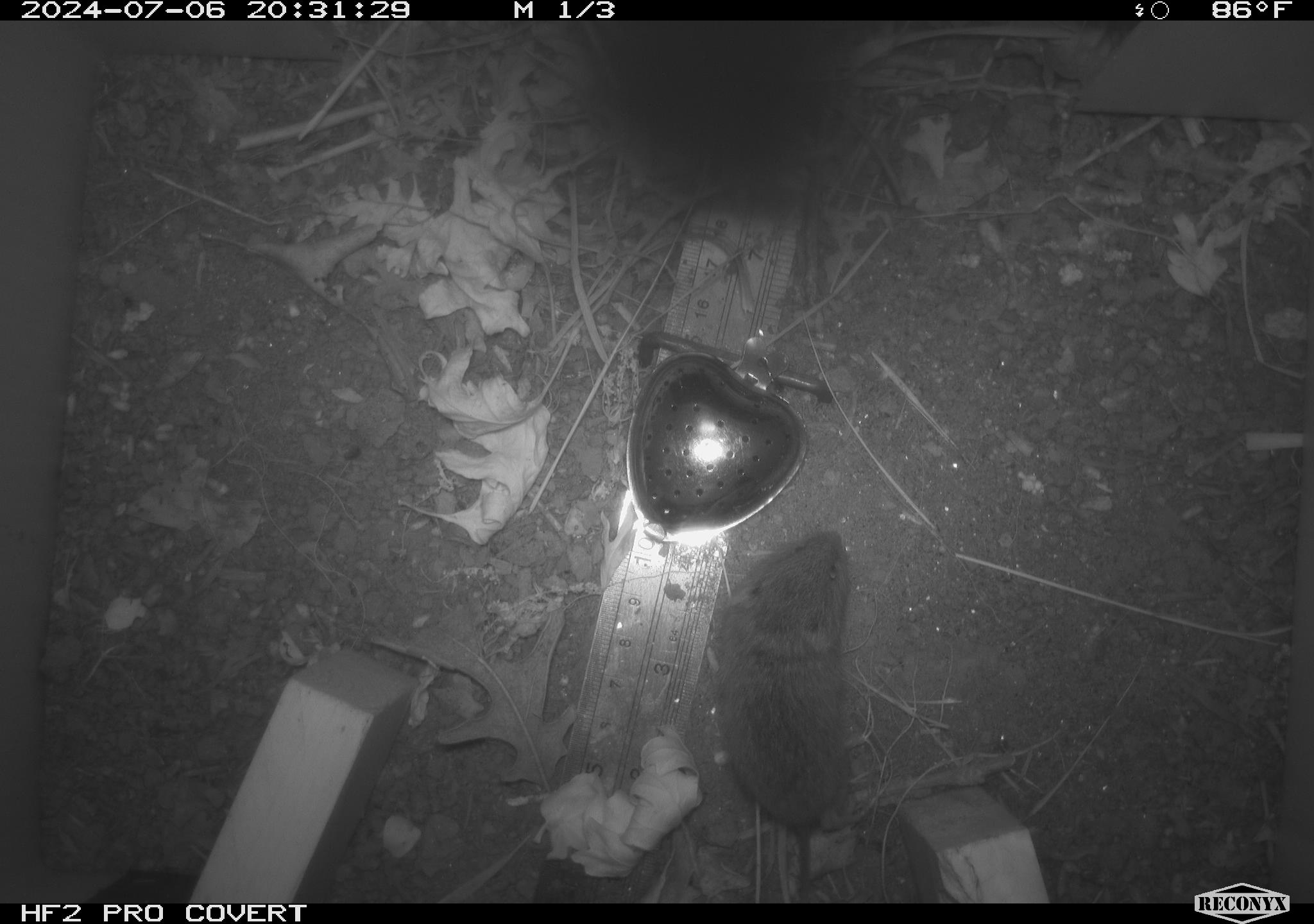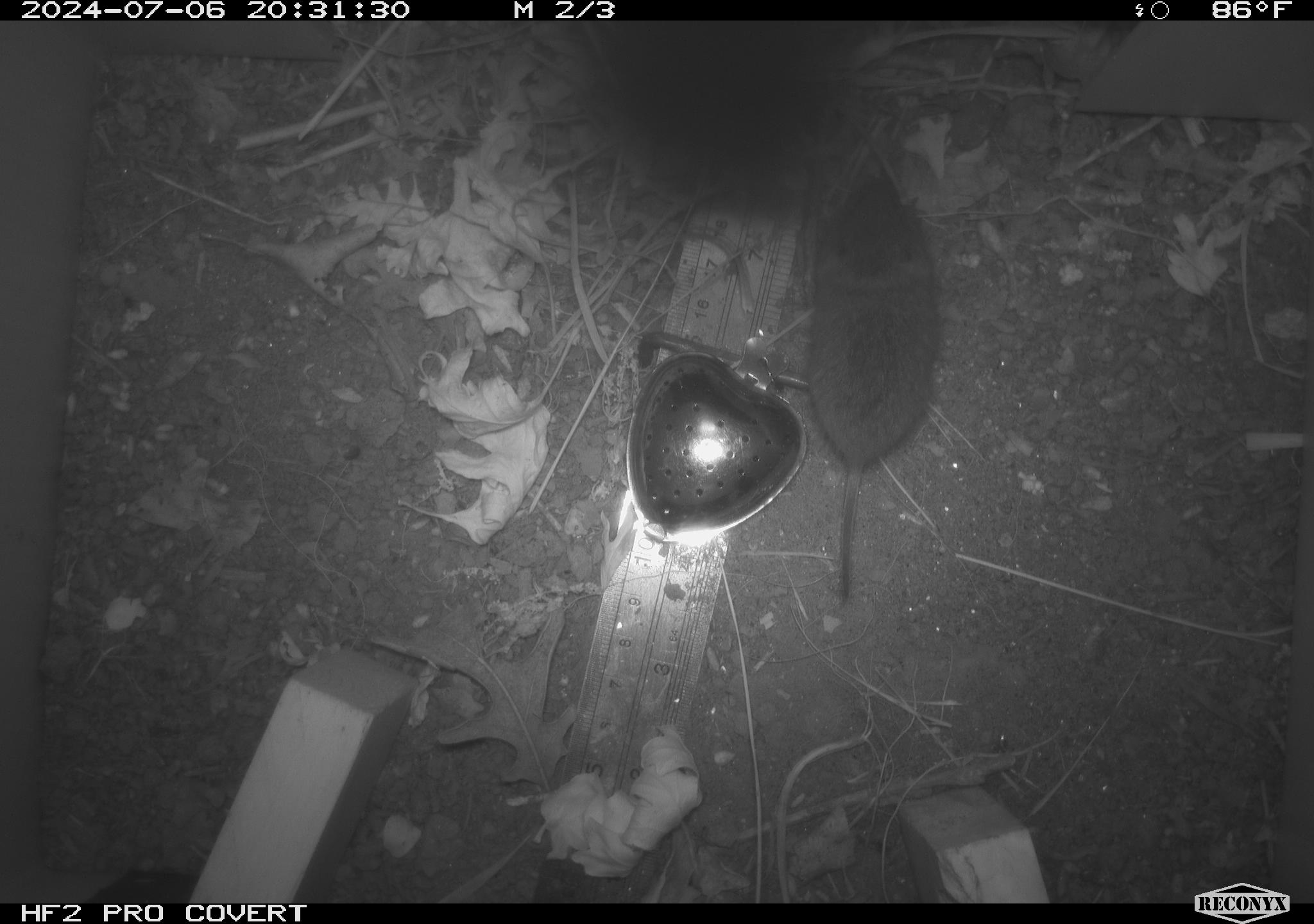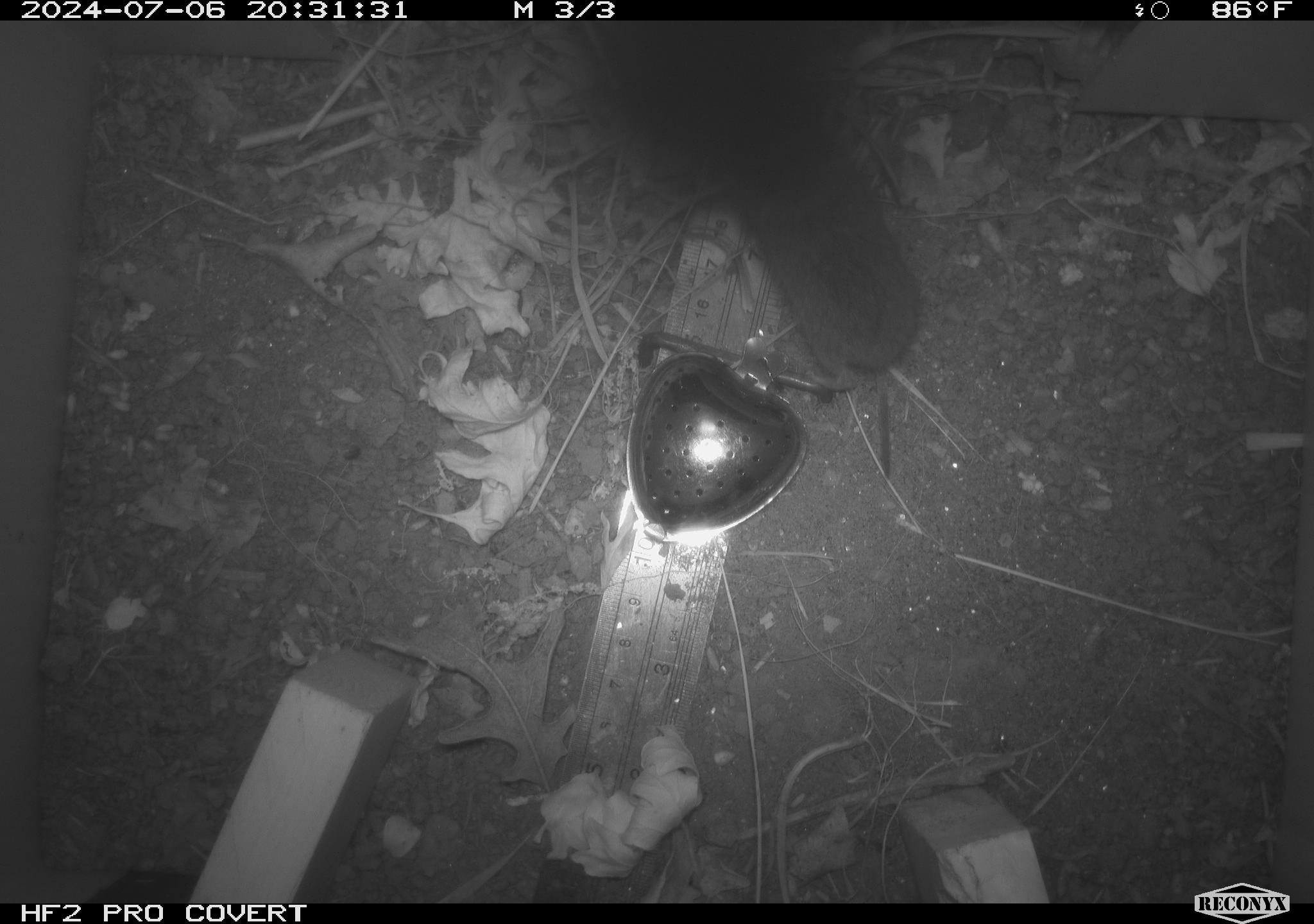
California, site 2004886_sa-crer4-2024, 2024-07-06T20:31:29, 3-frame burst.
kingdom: Animalia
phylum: Chordata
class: Mammalia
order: Rodentia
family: Cricetidae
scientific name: Arvicolinae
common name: voles, lemmings, and muskrats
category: arvicolinae subfamily